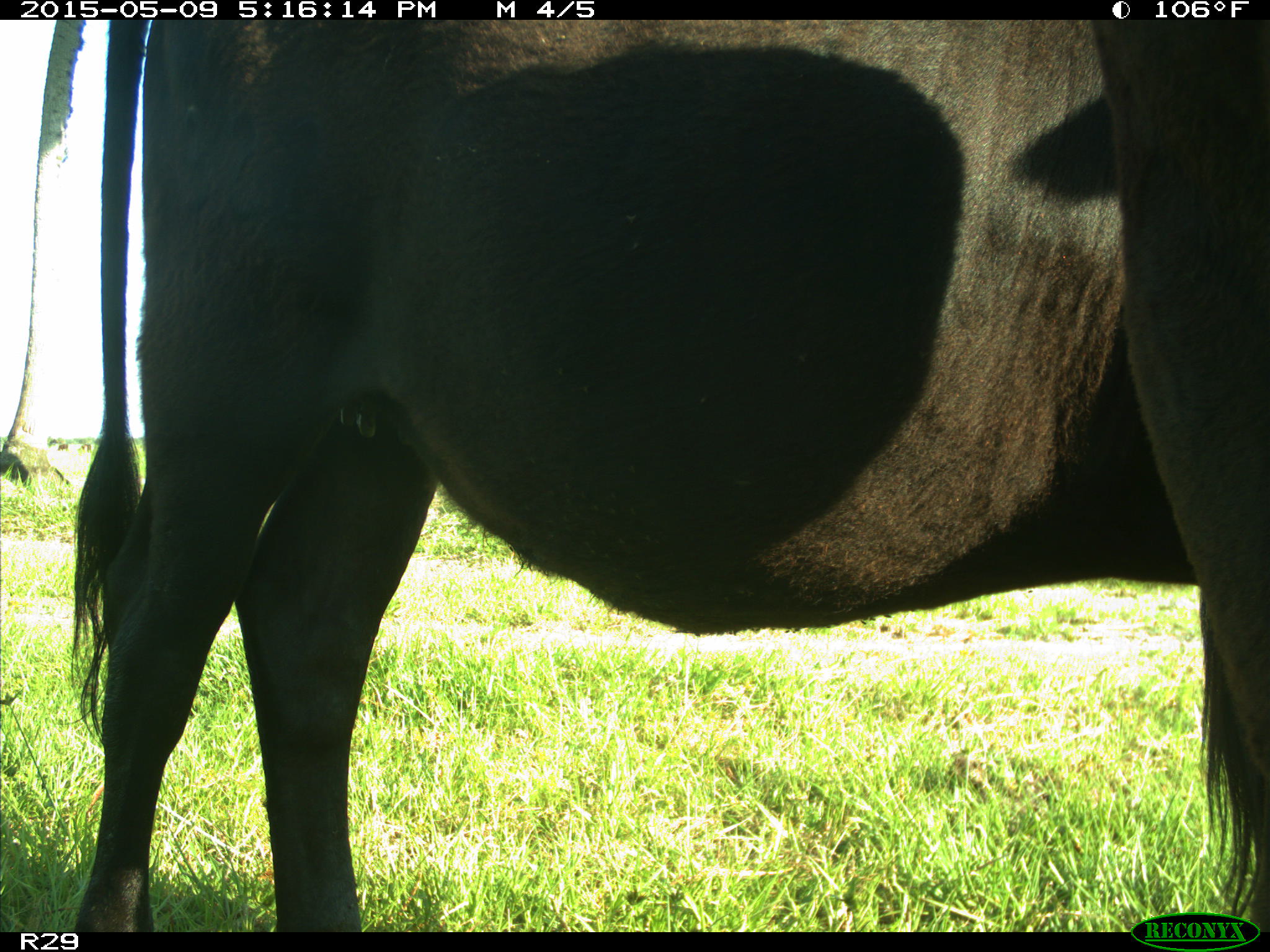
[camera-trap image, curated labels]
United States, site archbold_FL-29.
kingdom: Animalia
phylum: Chordata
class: Mammalia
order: Artiodactyla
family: Bovidae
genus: Bos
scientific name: Bos taurus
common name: domestic cow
Bos taurus (domestic cow).